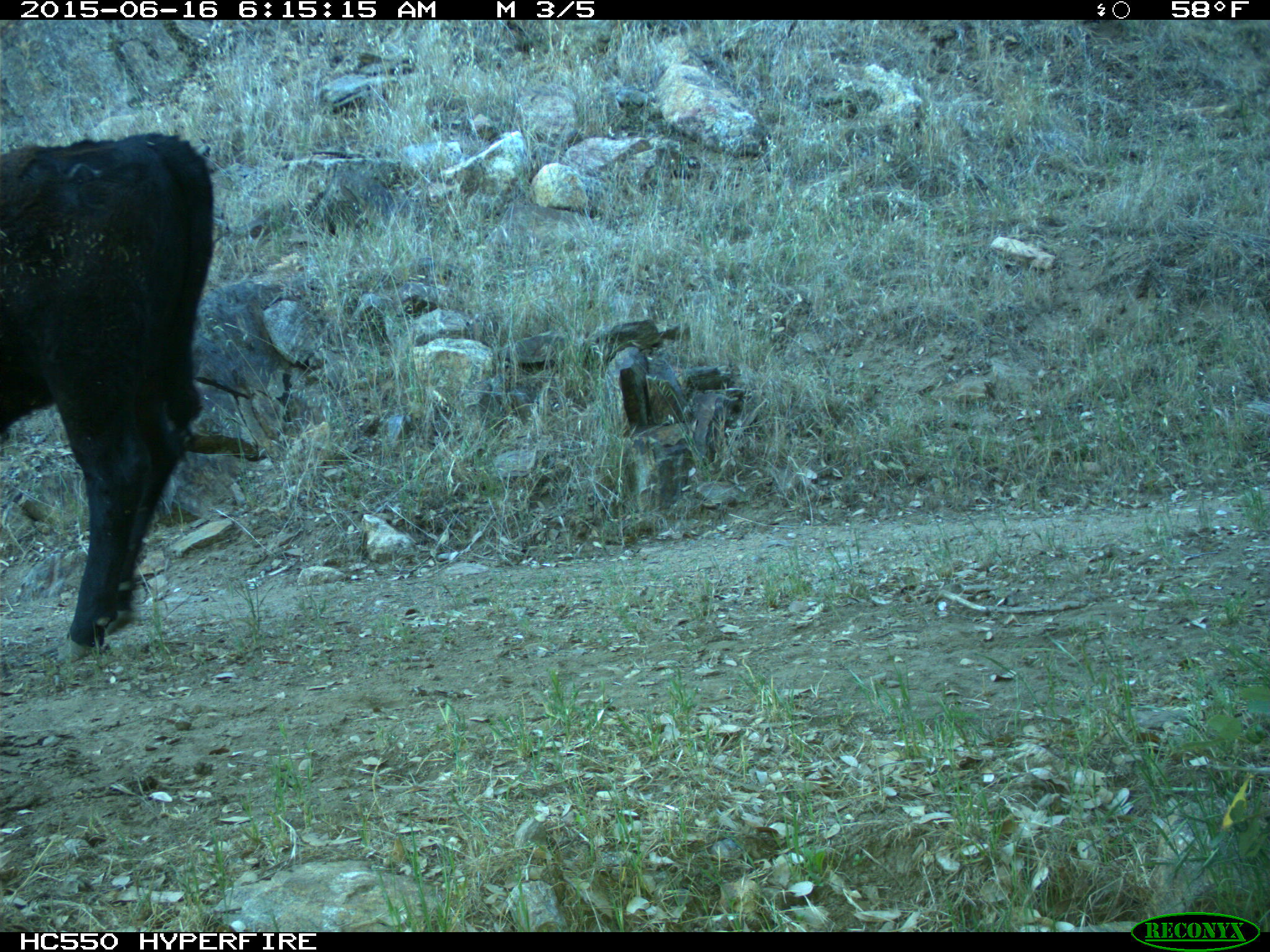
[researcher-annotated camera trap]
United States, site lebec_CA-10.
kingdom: Animalia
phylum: Chordata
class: Mammalia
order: Artiodactyla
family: Bovidae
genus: Bos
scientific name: Bos taurus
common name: domestic cow